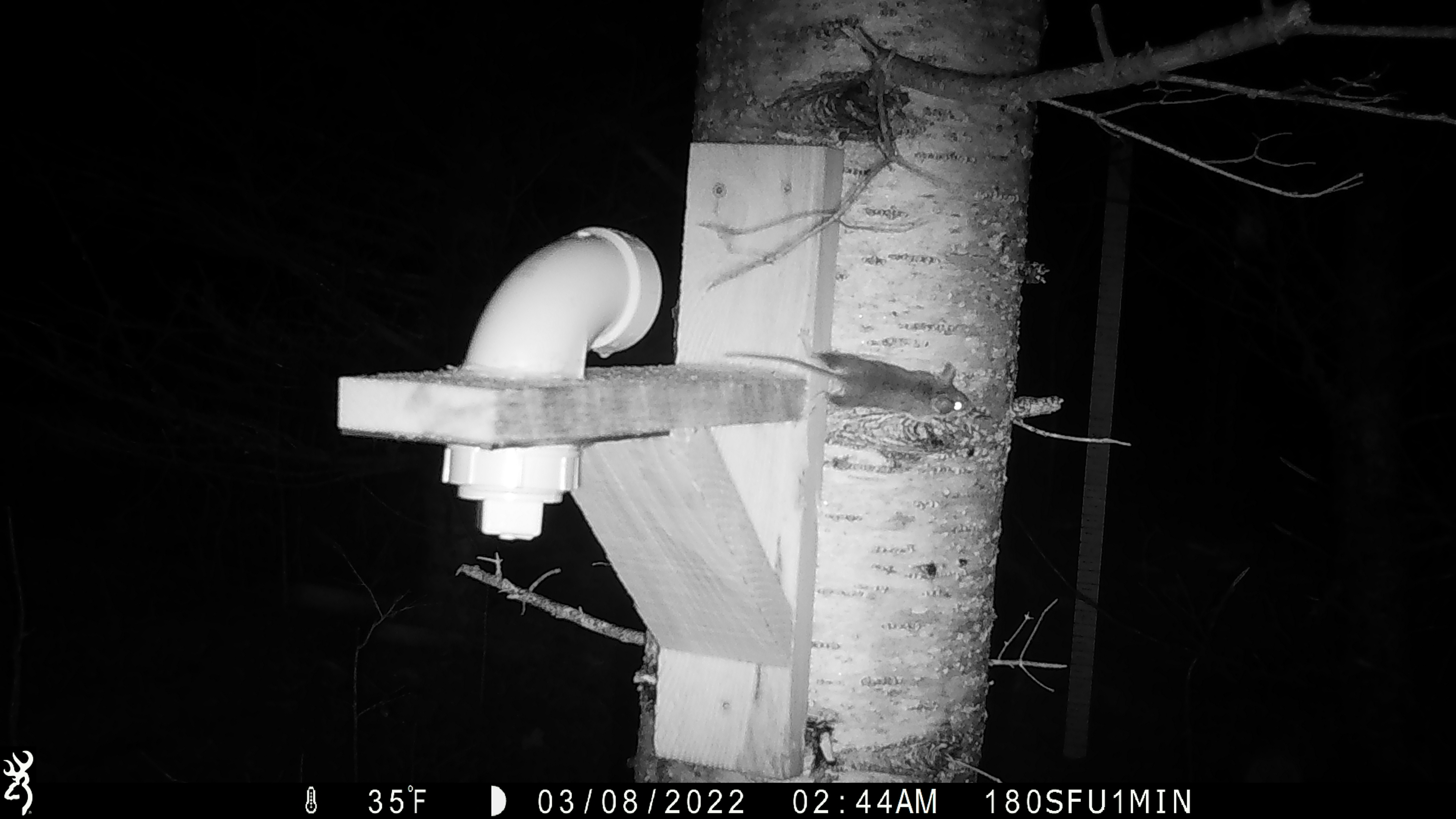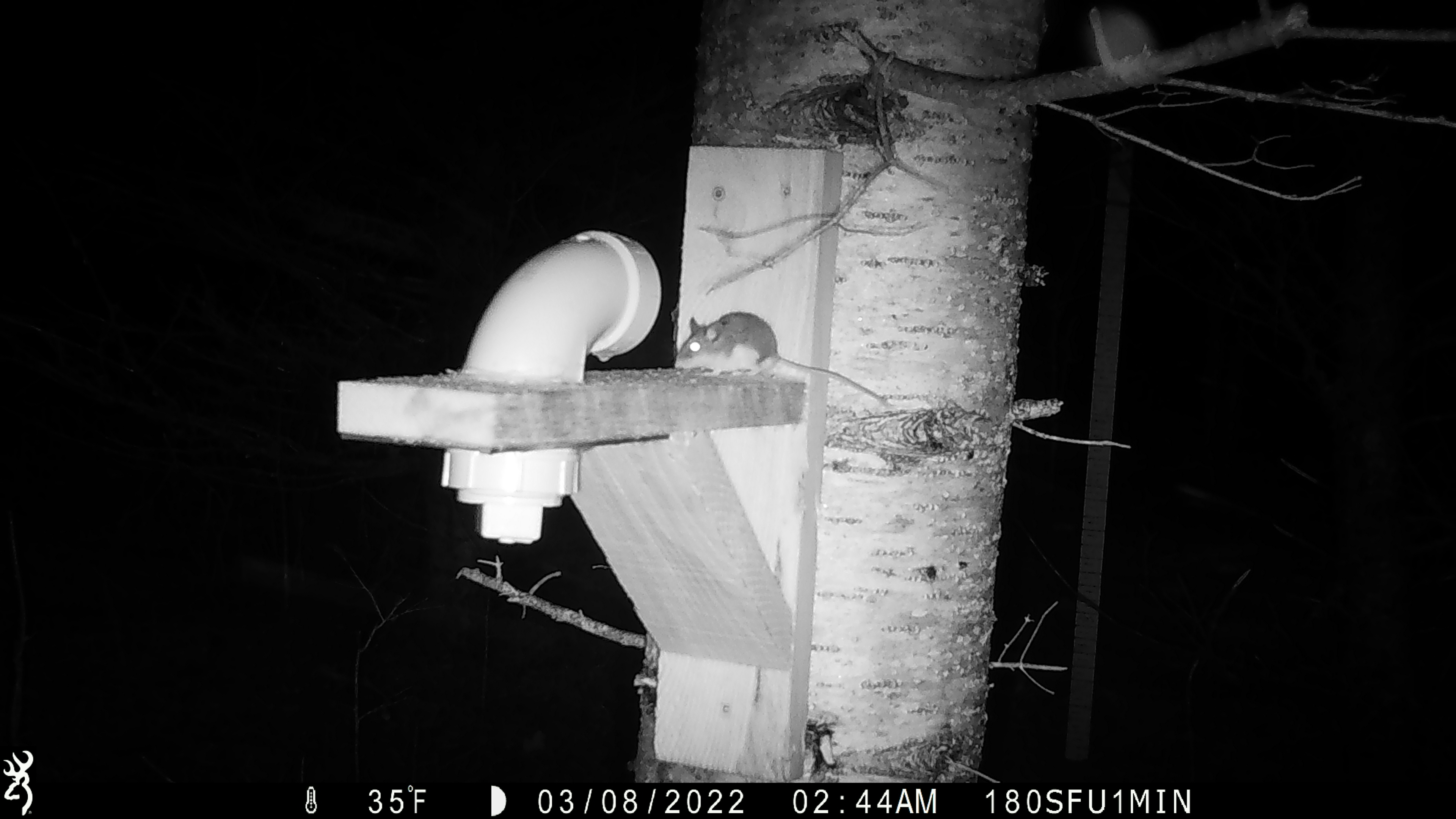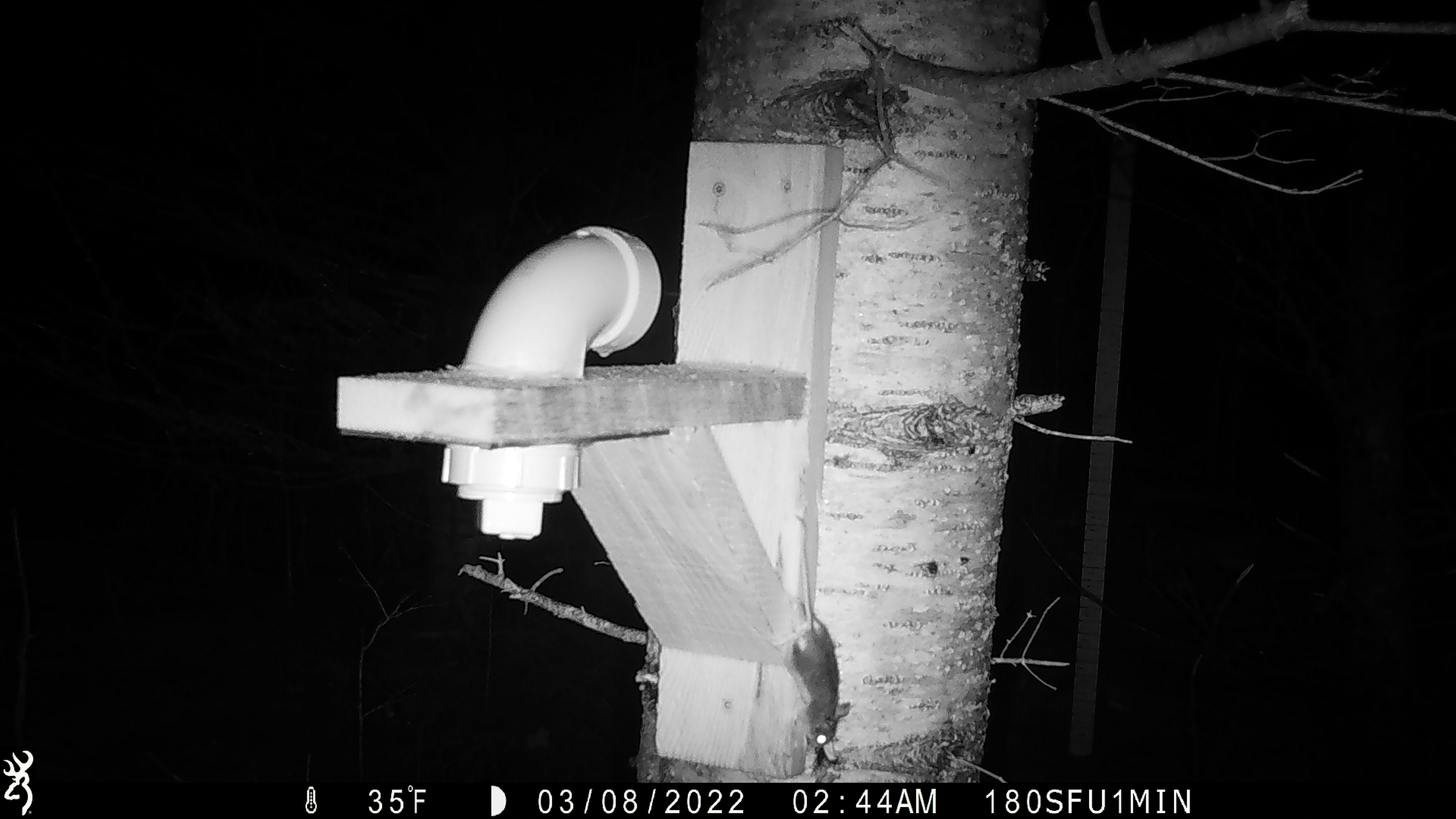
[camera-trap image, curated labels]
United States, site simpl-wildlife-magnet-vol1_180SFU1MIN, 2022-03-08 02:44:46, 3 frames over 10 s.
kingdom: Animalia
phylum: Chordata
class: Mammalia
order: Rodentia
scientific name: Rodentia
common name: mouse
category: mouse sp.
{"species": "mouse sp. (mouse) (Rodentia)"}